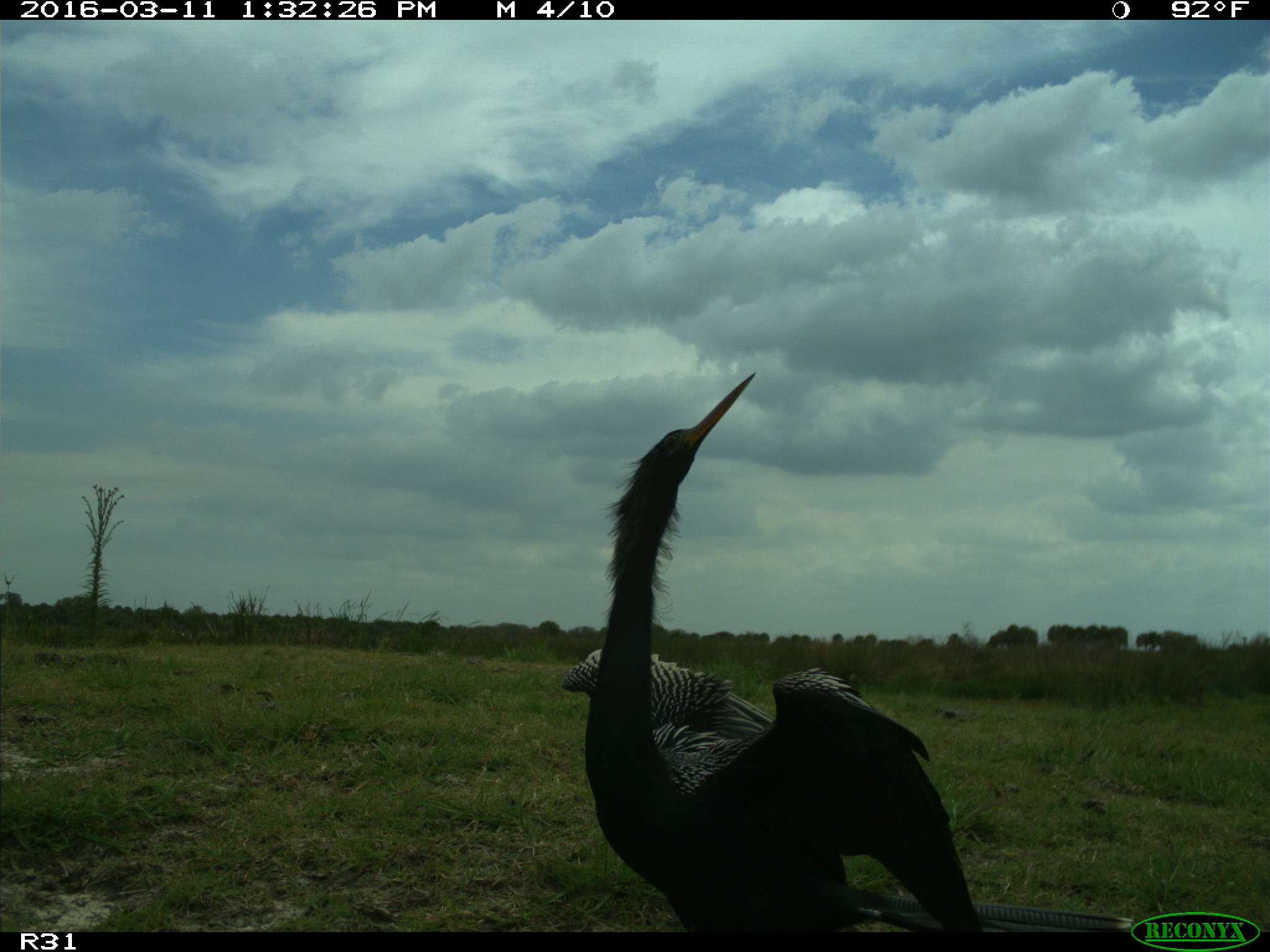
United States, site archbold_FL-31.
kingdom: Animalia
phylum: Chordata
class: Aves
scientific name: Aves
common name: birds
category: unidentified bird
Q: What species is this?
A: Unidentified bird (birds) (Aves).